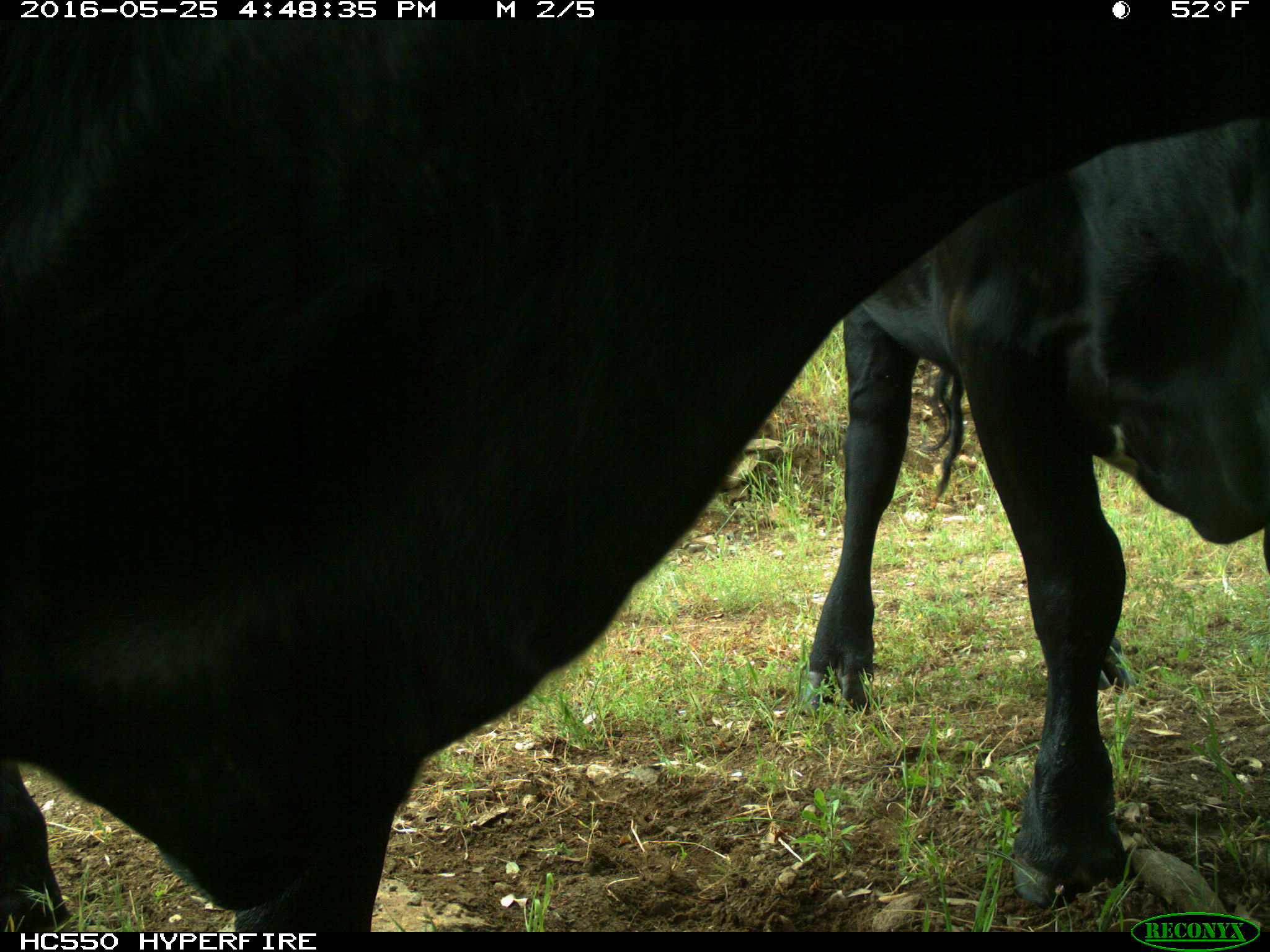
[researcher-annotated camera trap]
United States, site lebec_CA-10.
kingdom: Animalia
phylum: Chordata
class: Mammalia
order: Artiodactyla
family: Bovidae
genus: Bos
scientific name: Bos taurus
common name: domestic cow